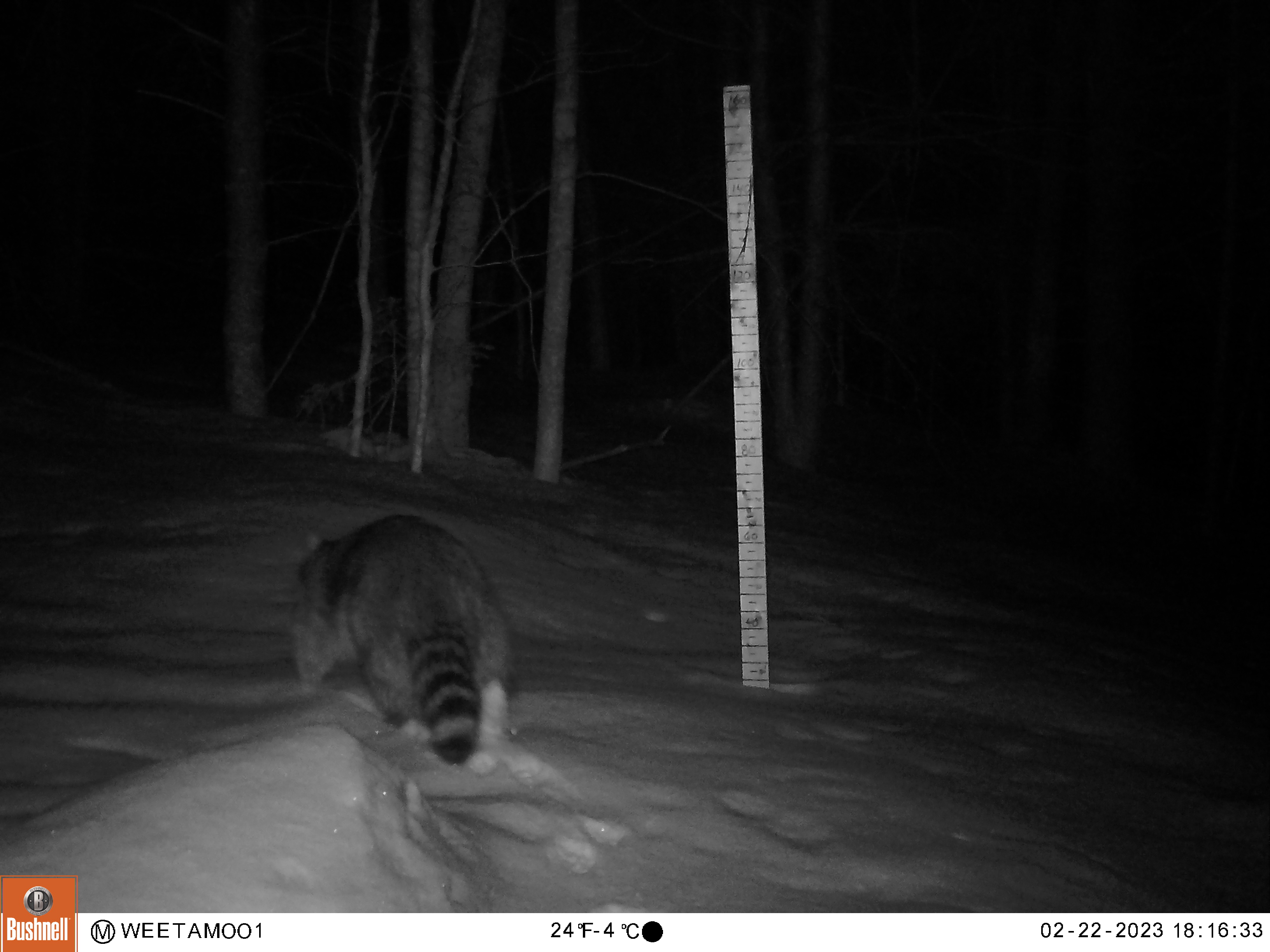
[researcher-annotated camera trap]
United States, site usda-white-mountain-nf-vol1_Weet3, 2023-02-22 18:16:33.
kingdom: Animalia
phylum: Chordata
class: Mammalia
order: Carnivora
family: Procyonidae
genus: Procyon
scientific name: Procyon lotor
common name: raccoon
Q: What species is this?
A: Raccoon (Procyon lotor).